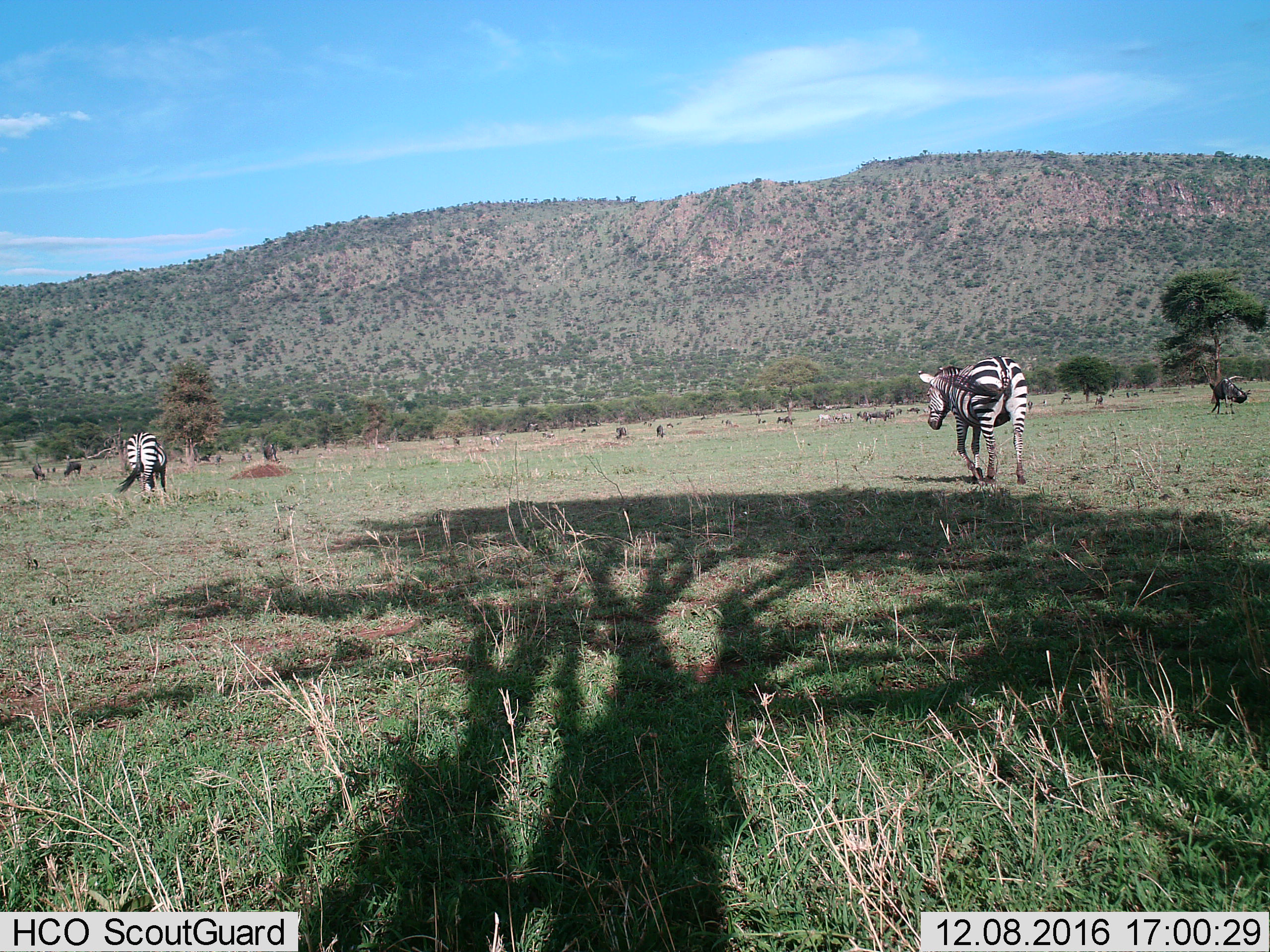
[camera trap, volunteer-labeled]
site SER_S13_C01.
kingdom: Animalia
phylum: Chordata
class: Mammalia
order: Perissodactyla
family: Equidae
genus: Equus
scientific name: Equus quagga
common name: plains zebra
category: zebraplains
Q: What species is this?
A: Zebraplains (plains zebra) (Equus quagga).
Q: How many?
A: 2.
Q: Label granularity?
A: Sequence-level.